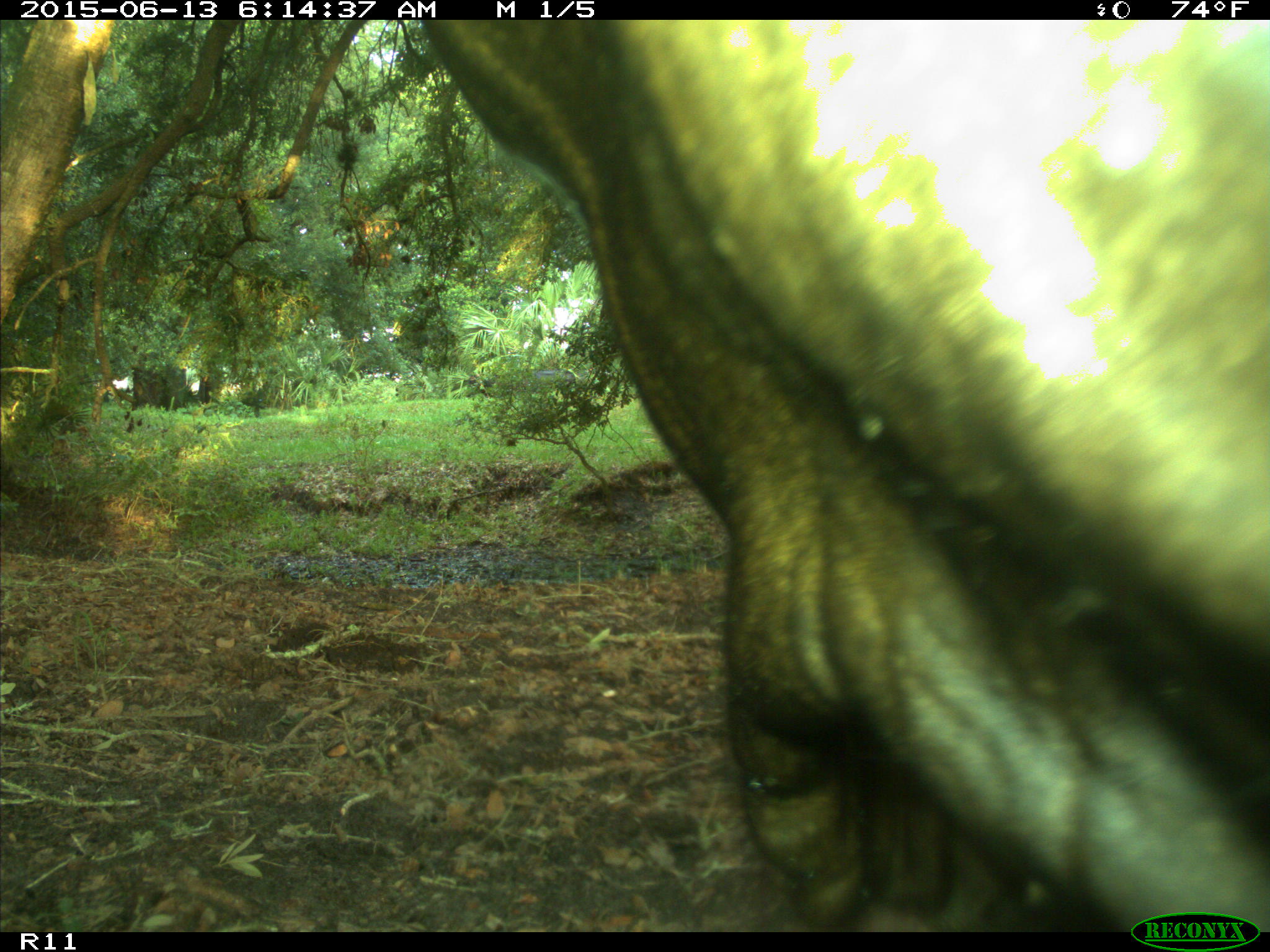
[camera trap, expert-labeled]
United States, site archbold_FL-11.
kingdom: Animalia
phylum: Chordata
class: Mammalia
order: Artiodactyla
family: Bovidae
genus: Bos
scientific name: Bos taurus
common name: domestic cow